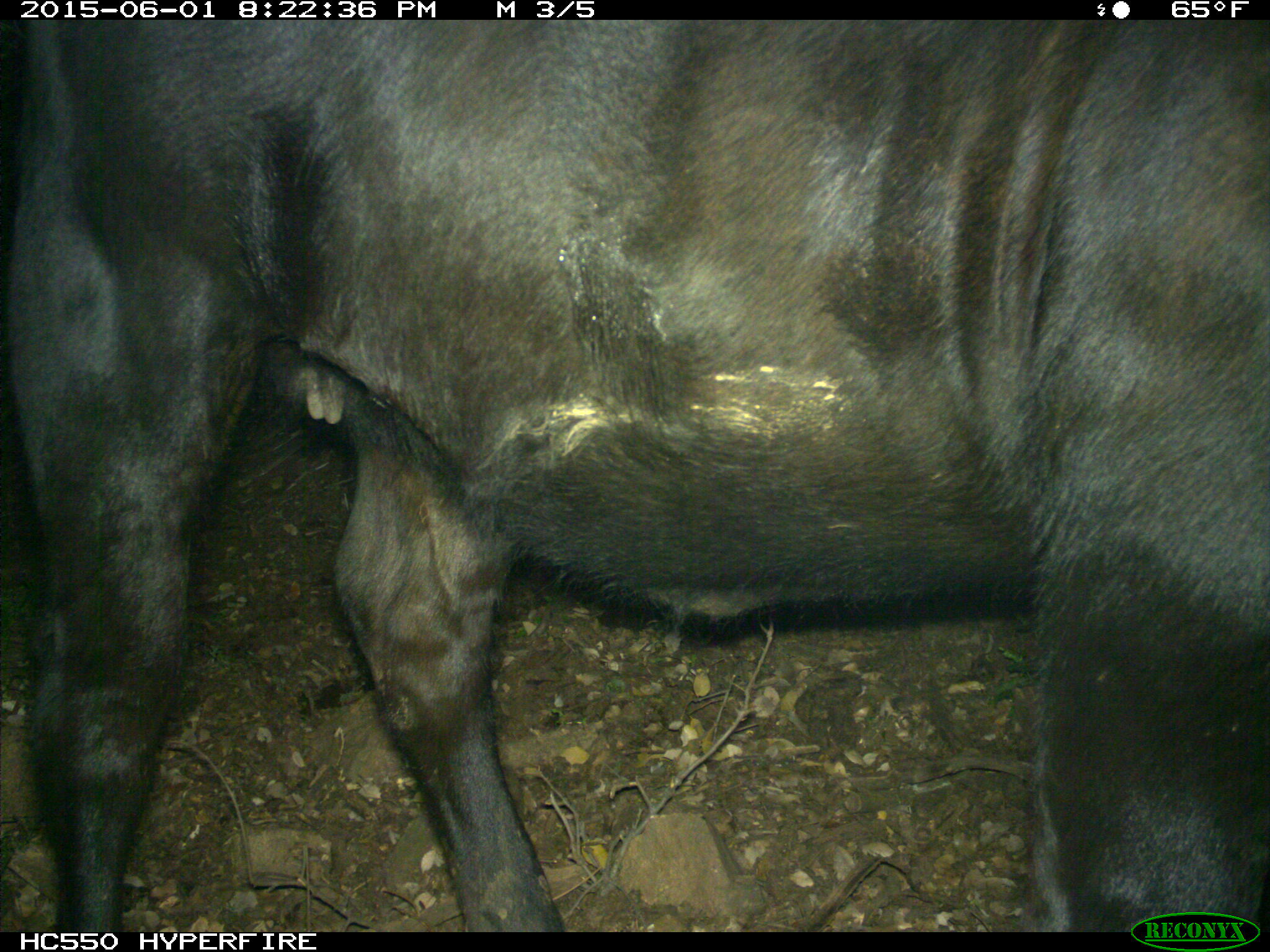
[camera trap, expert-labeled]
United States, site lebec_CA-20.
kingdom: Animalia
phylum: Chordata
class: Mammalia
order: Artiodactyla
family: Bovidae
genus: Bos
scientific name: Bos taurus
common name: domestic cow